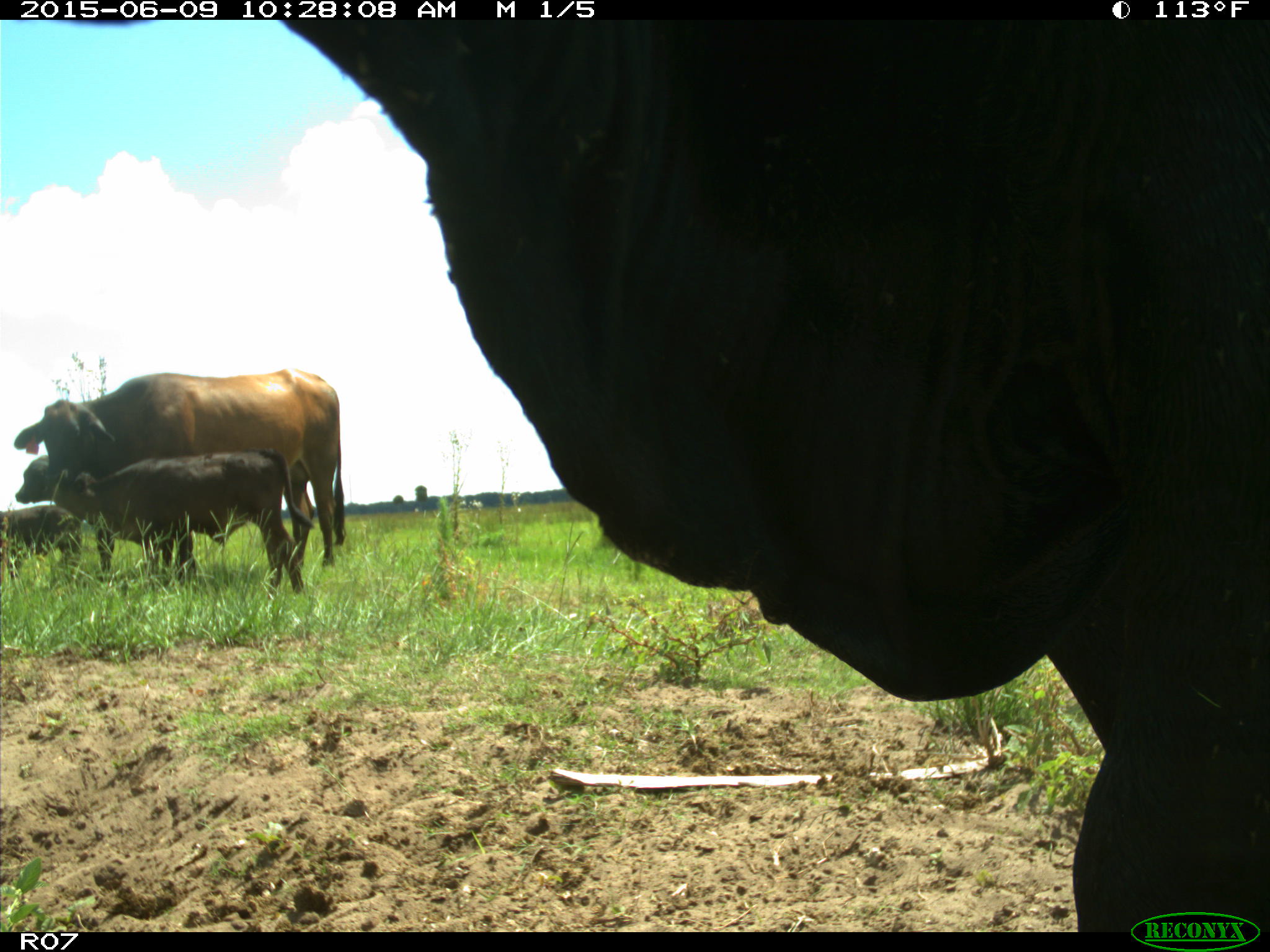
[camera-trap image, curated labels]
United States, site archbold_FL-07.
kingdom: Animalia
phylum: Chordata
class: Mammalia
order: Artiodactyla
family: Bovidae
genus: Bos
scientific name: Bos taurus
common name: domestic cow